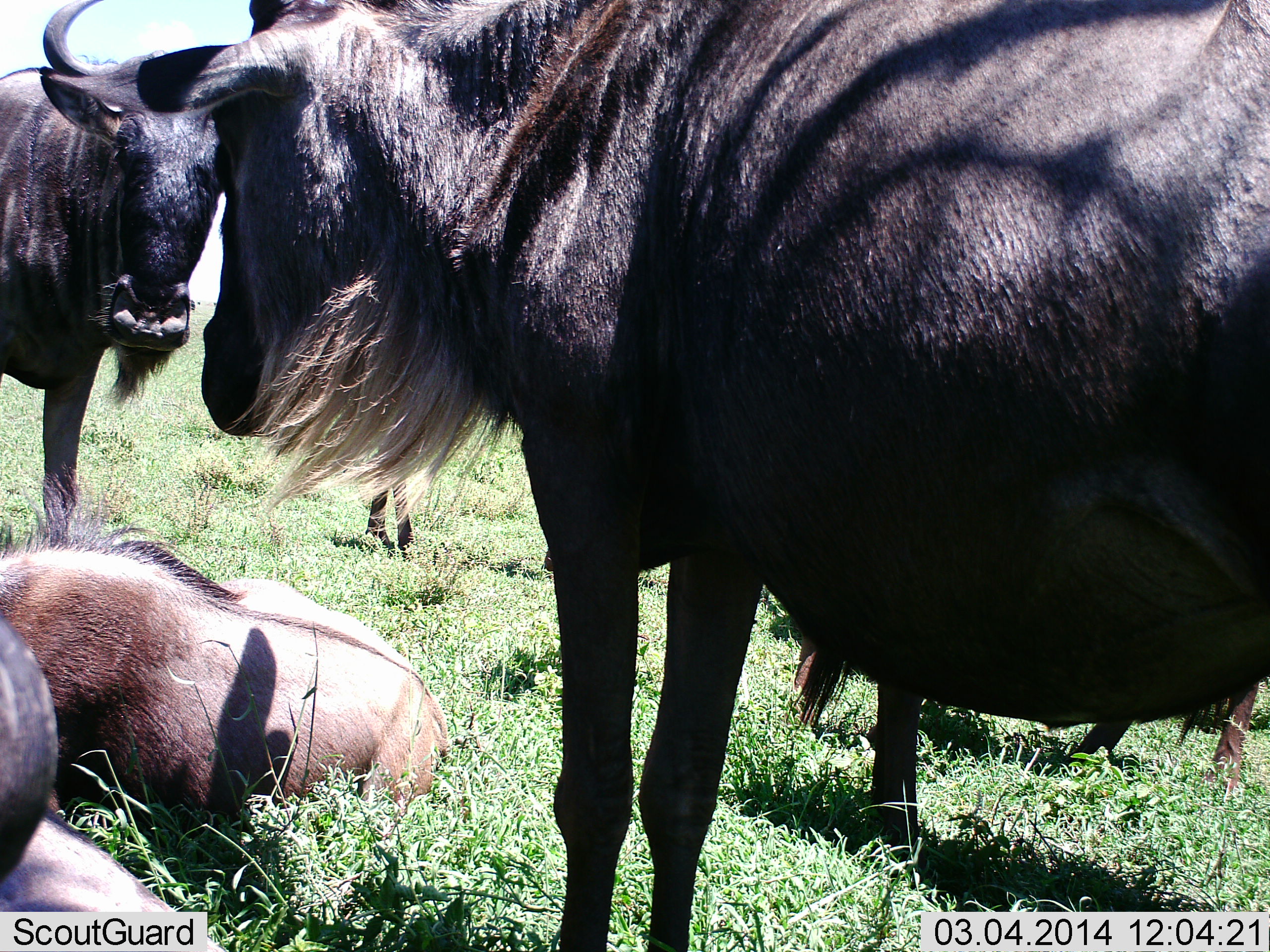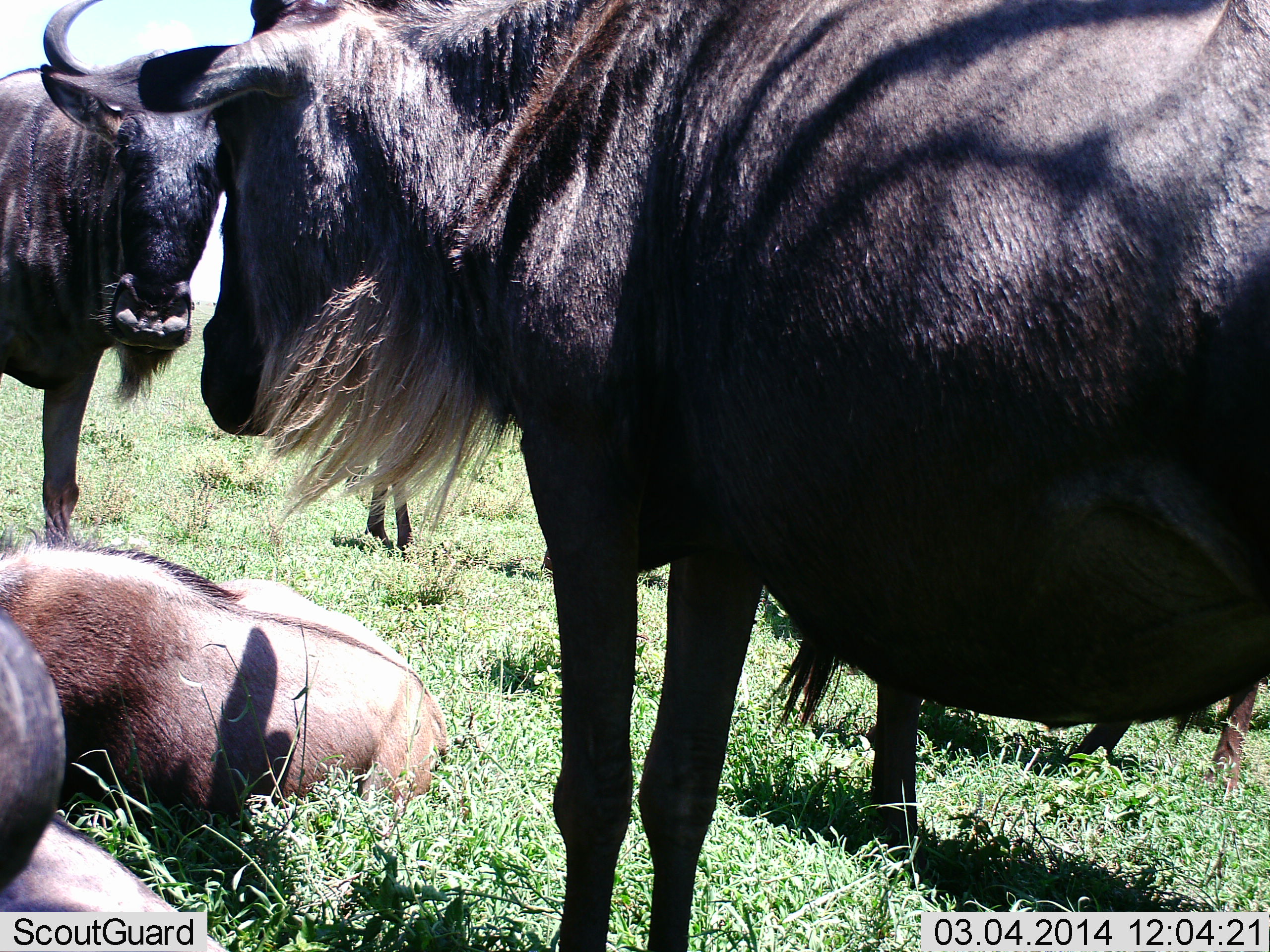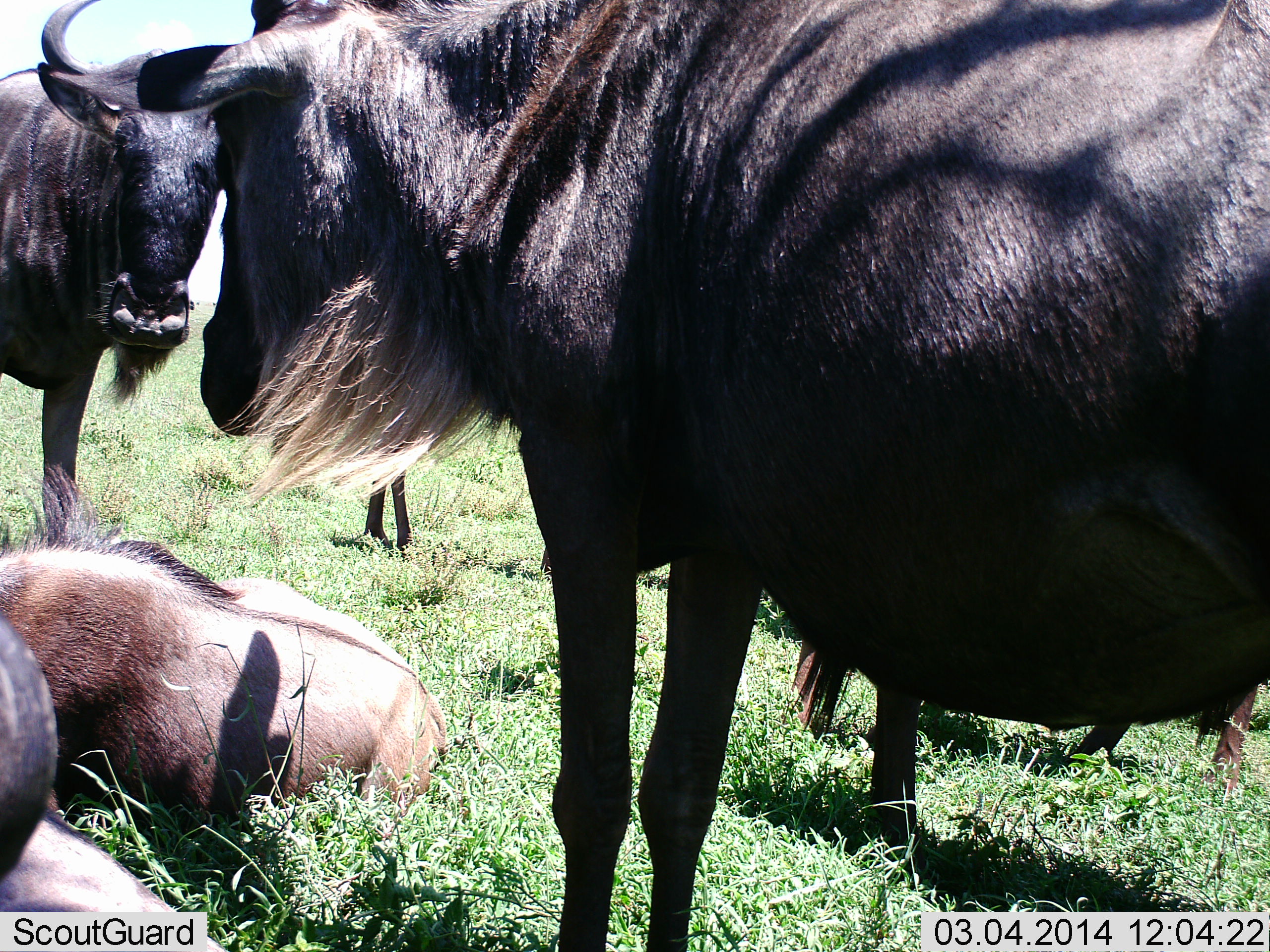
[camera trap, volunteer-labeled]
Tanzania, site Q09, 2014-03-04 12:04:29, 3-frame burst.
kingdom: Animalia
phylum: Chordata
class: Mammalia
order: Artiodactyla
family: Bovidae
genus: Connochaetes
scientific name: Connochaetes taurinus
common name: blue wildebeest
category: wildebeest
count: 6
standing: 80%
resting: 100%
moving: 0%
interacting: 0%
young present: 20%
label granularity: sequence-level